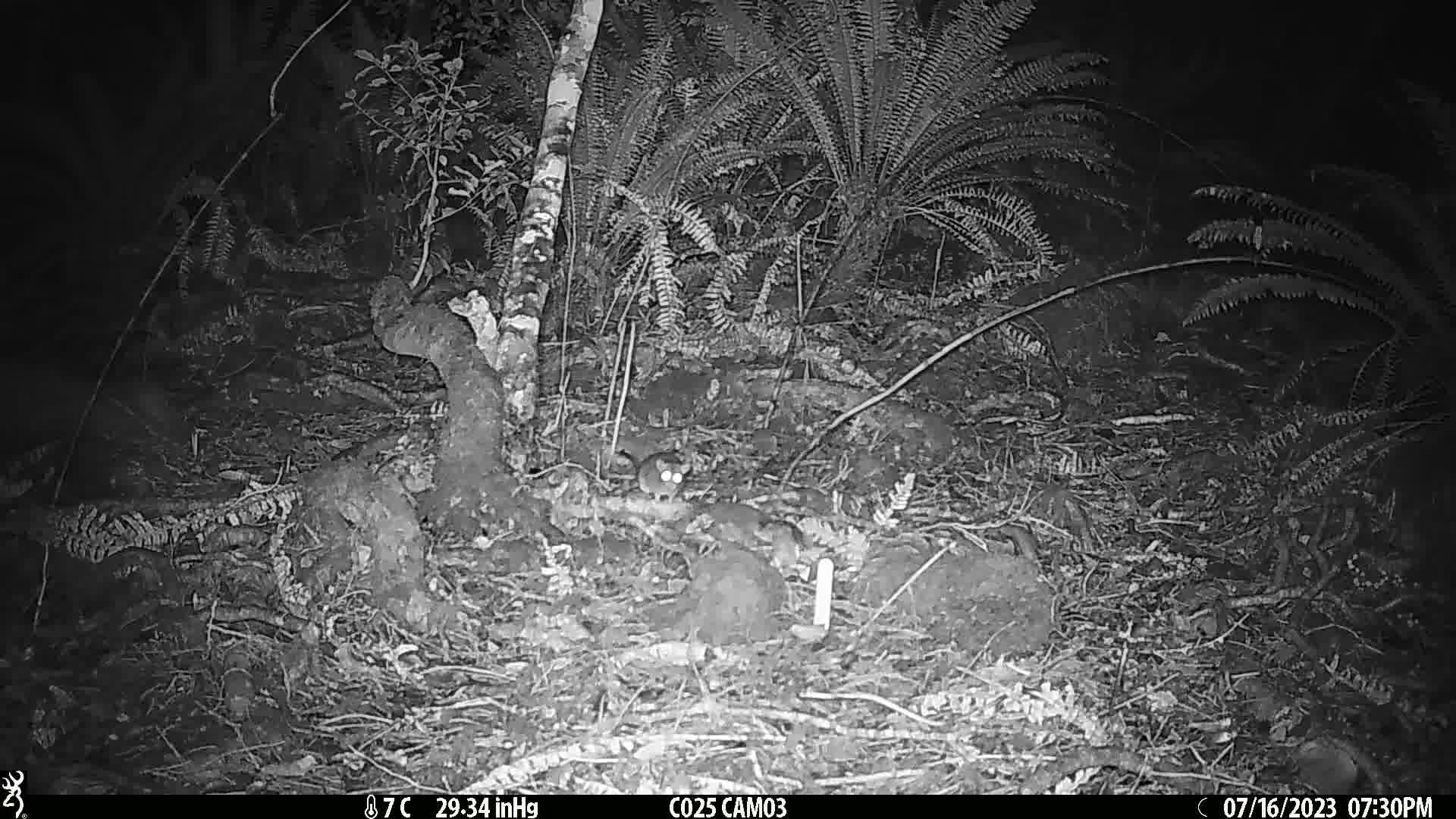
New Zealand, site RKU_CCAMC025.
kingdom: Animalia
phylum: Chordata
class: Mammalia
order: Rodentia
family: Muridae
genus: Rattus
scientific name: Rattus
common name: rat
Rat (Rattus).